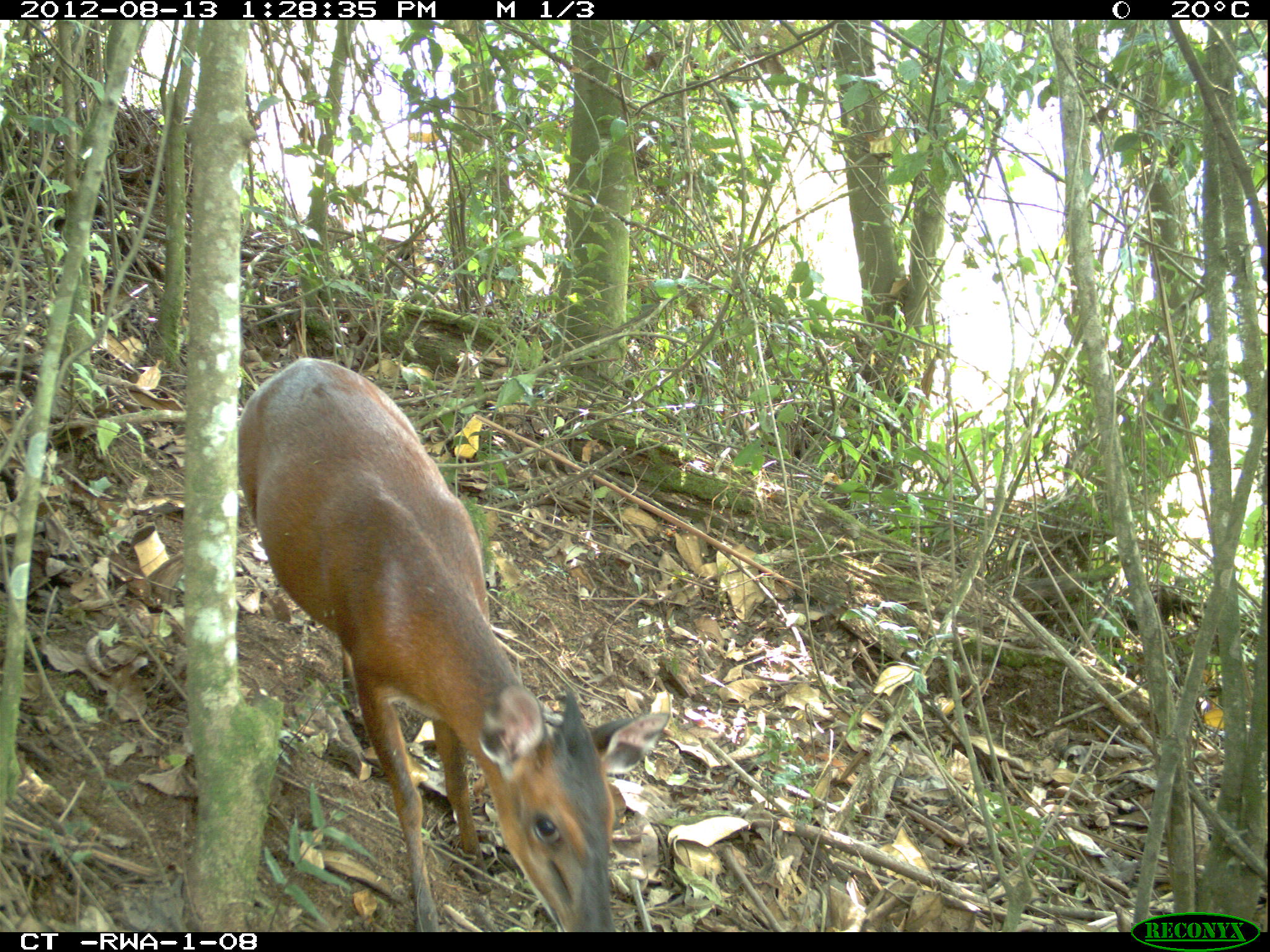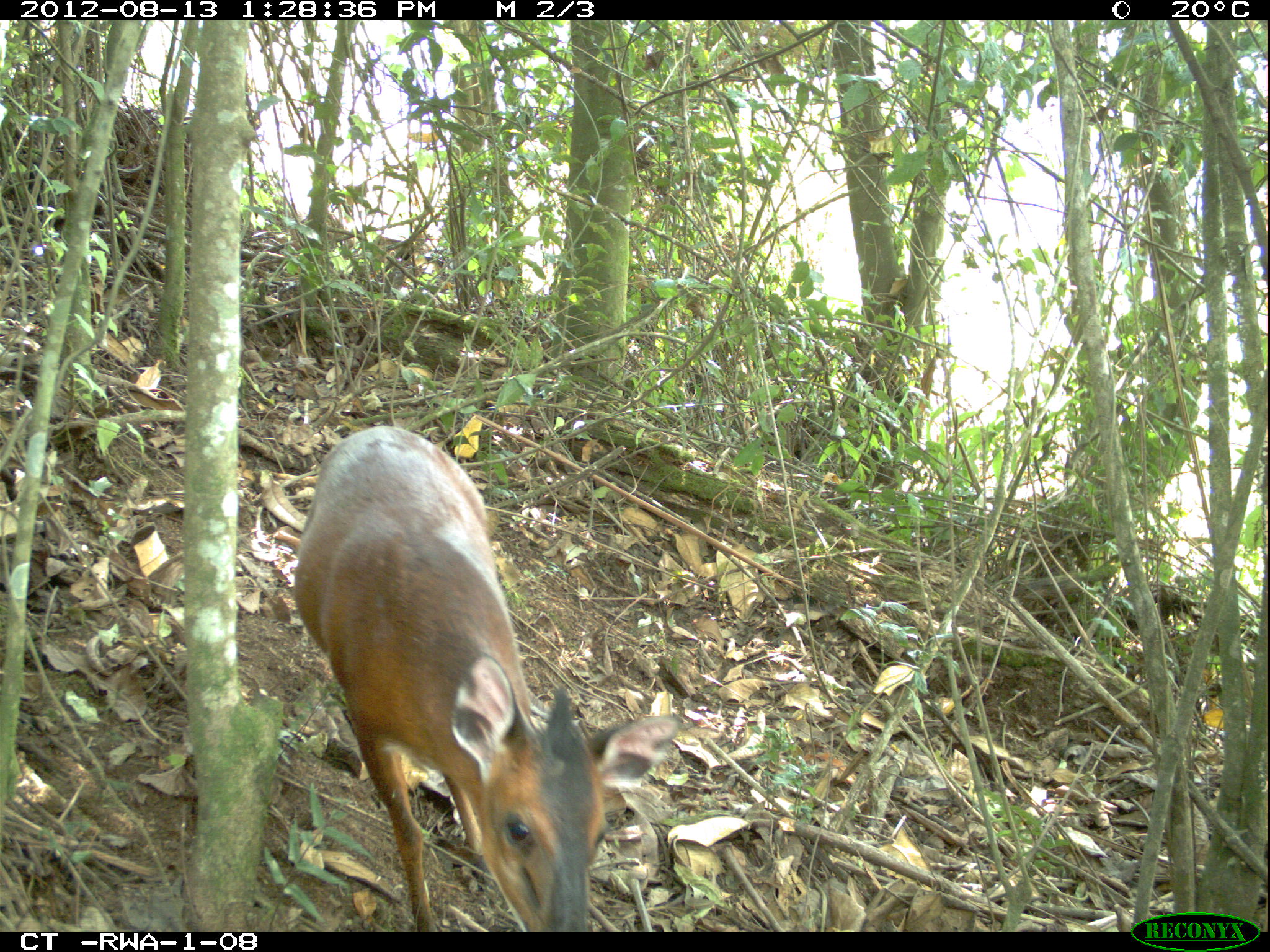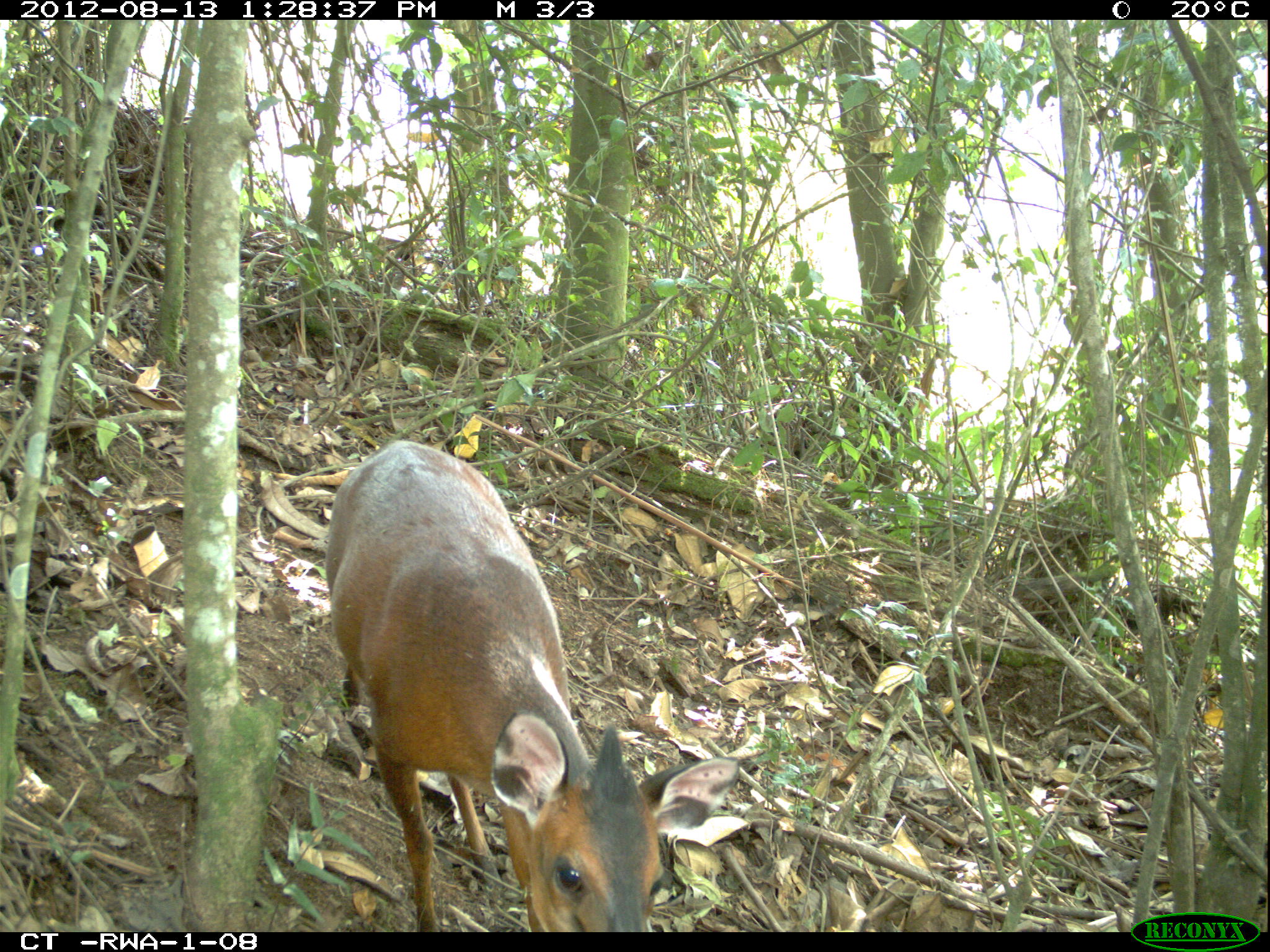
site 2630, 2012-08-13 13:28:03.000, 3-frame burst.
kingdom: Animalia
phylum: Chordata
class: Mammalia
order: Artiodactyla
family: Bovidae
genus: Cephalophus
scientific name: Cephalophus nigrifrons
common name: black-fronted duiker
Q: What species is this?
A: Cephalophus nigrifrons (black-fronted duiker).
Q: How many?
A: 1.